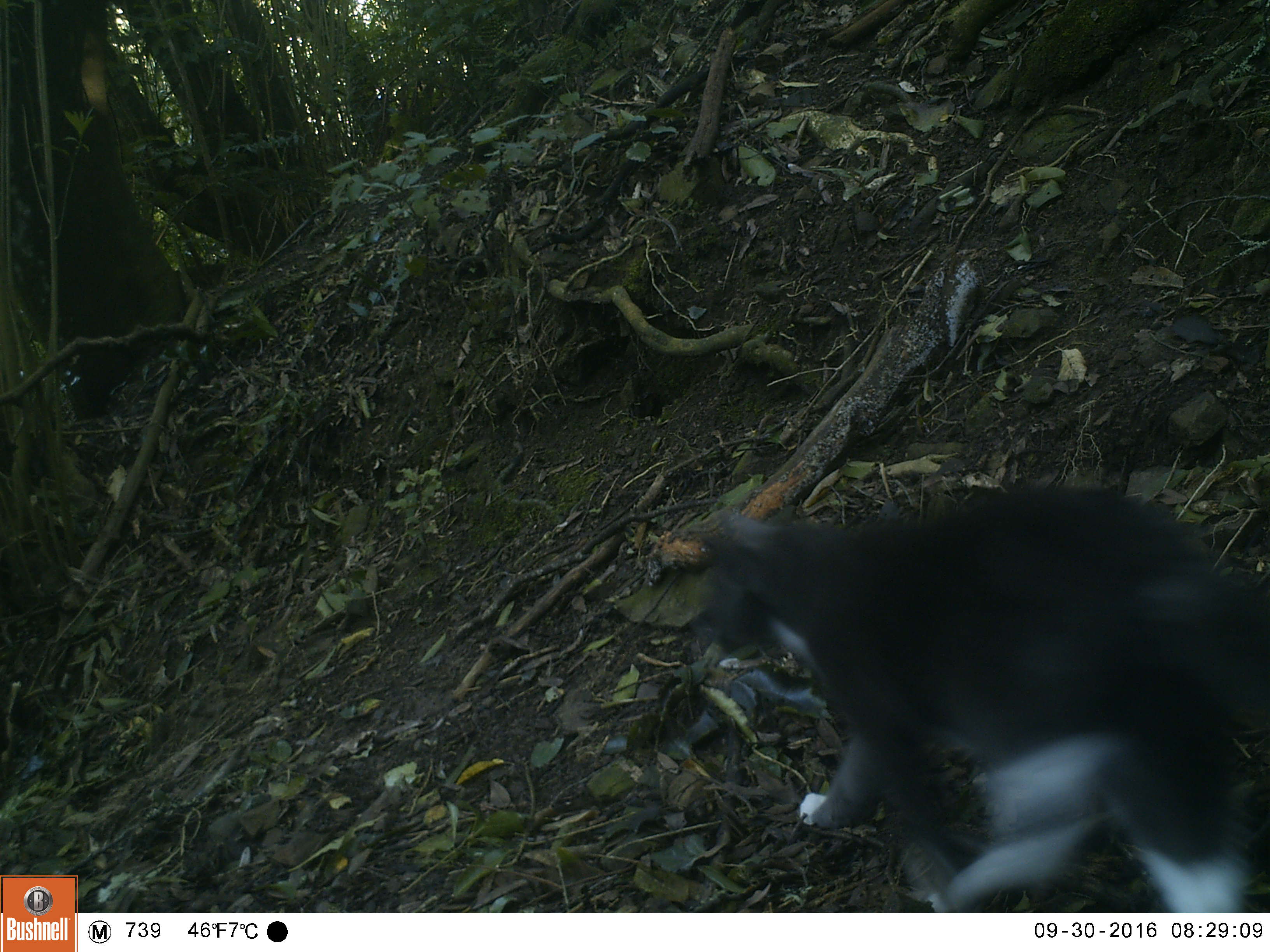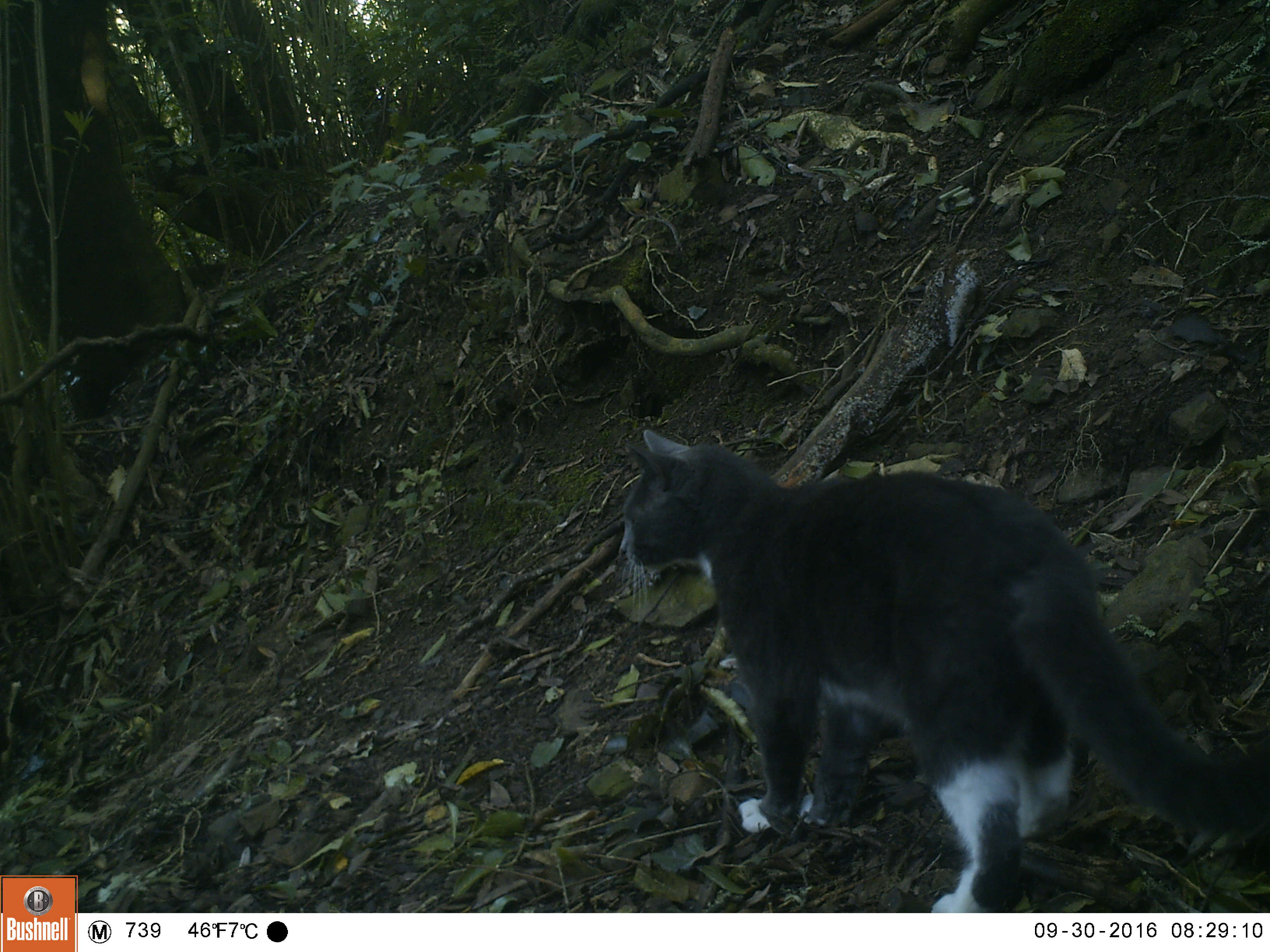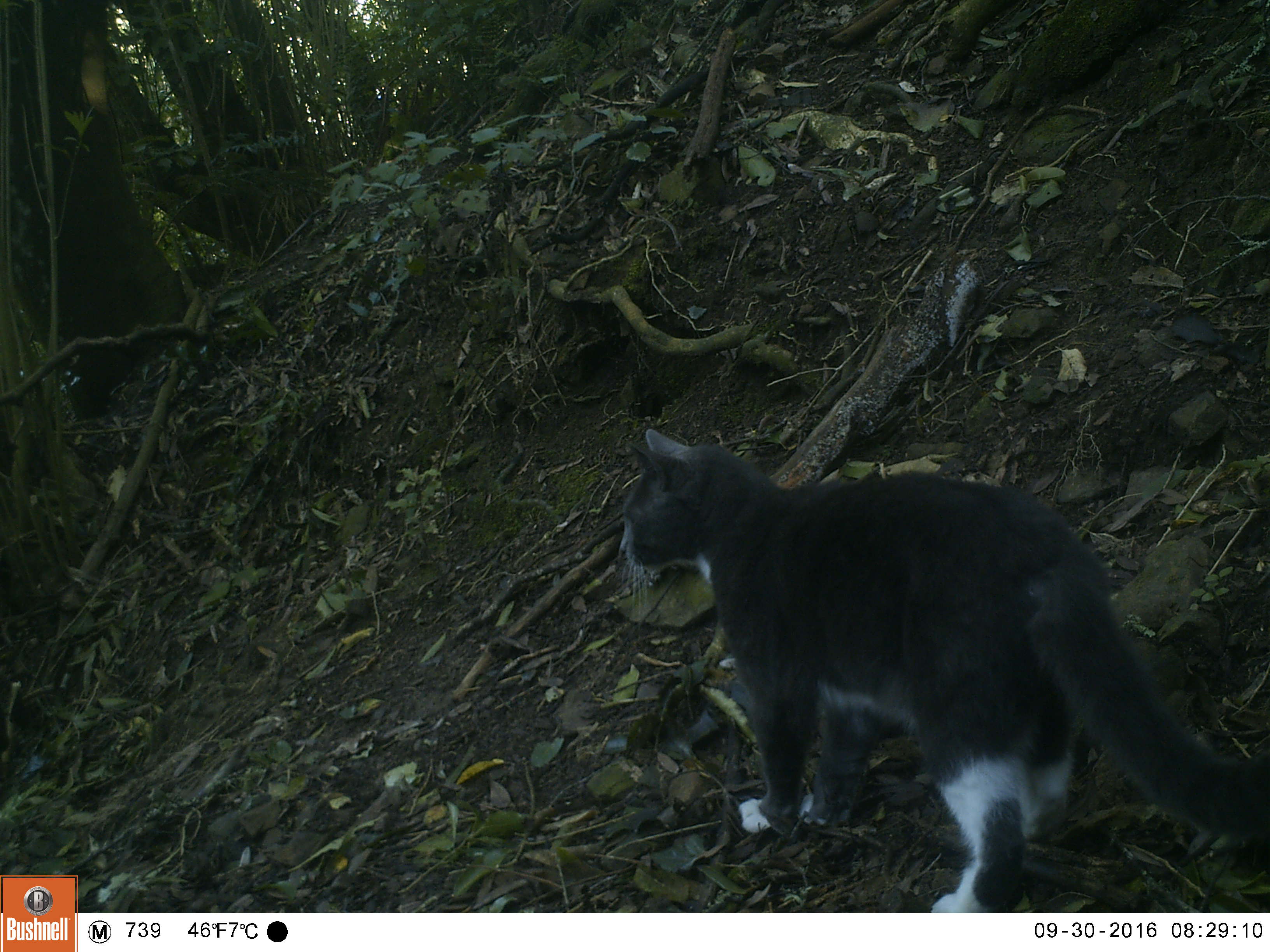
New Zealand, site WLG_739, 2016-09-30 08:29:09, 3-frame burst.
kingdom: Animalia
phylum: Chordata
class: Mammalia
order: Carnivora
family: Felidae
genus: Felis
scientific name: Felis catus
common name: domestic cat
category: cat